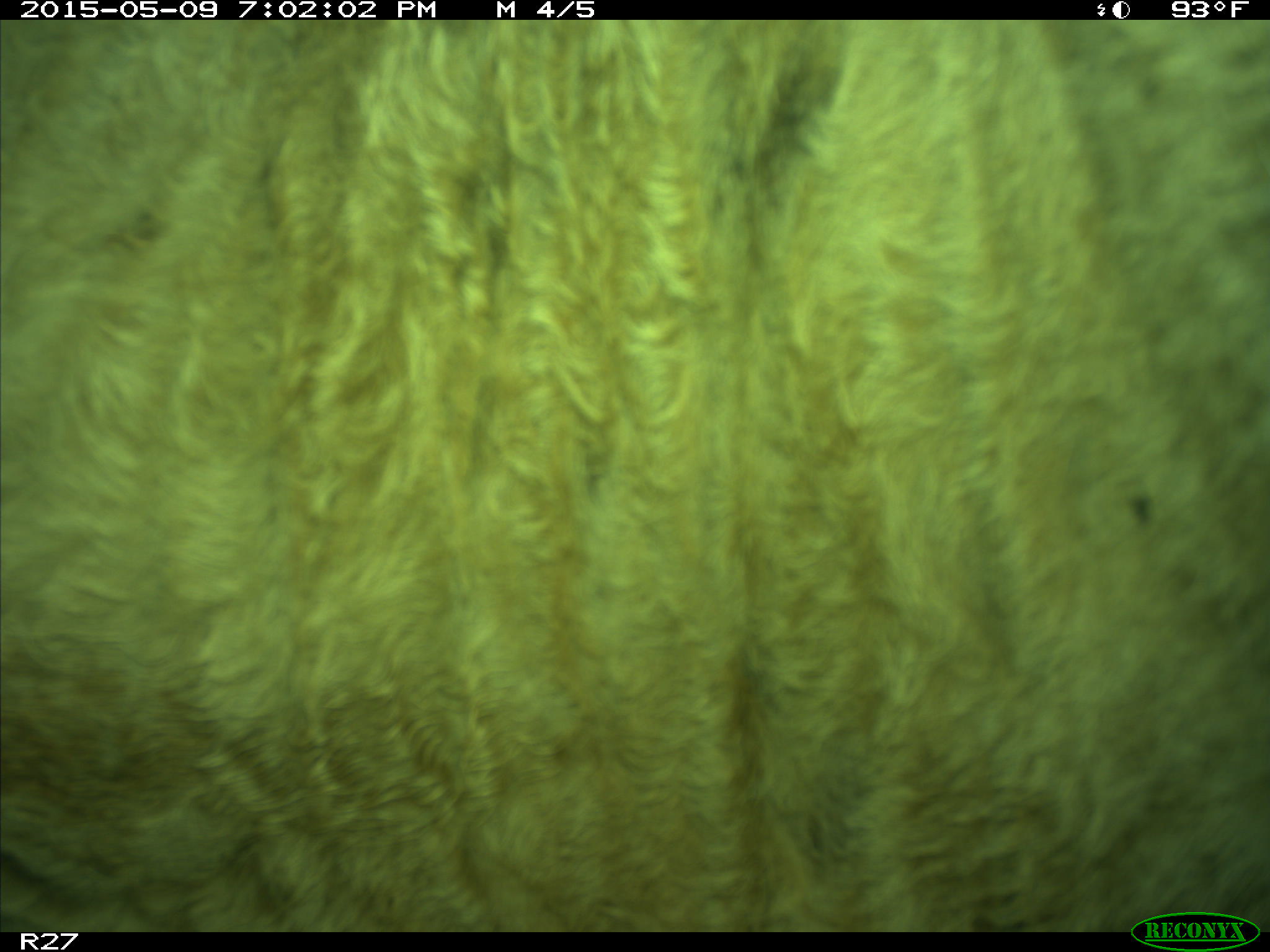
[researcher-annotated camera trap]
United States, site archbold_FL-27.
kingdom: Animalia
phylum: Chordata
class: Mammalia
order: Artiodactyla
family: Bovidae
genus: Bos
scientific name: Bos taurus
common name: domestic cow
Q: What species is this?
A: Bos taurus (domestic cow).